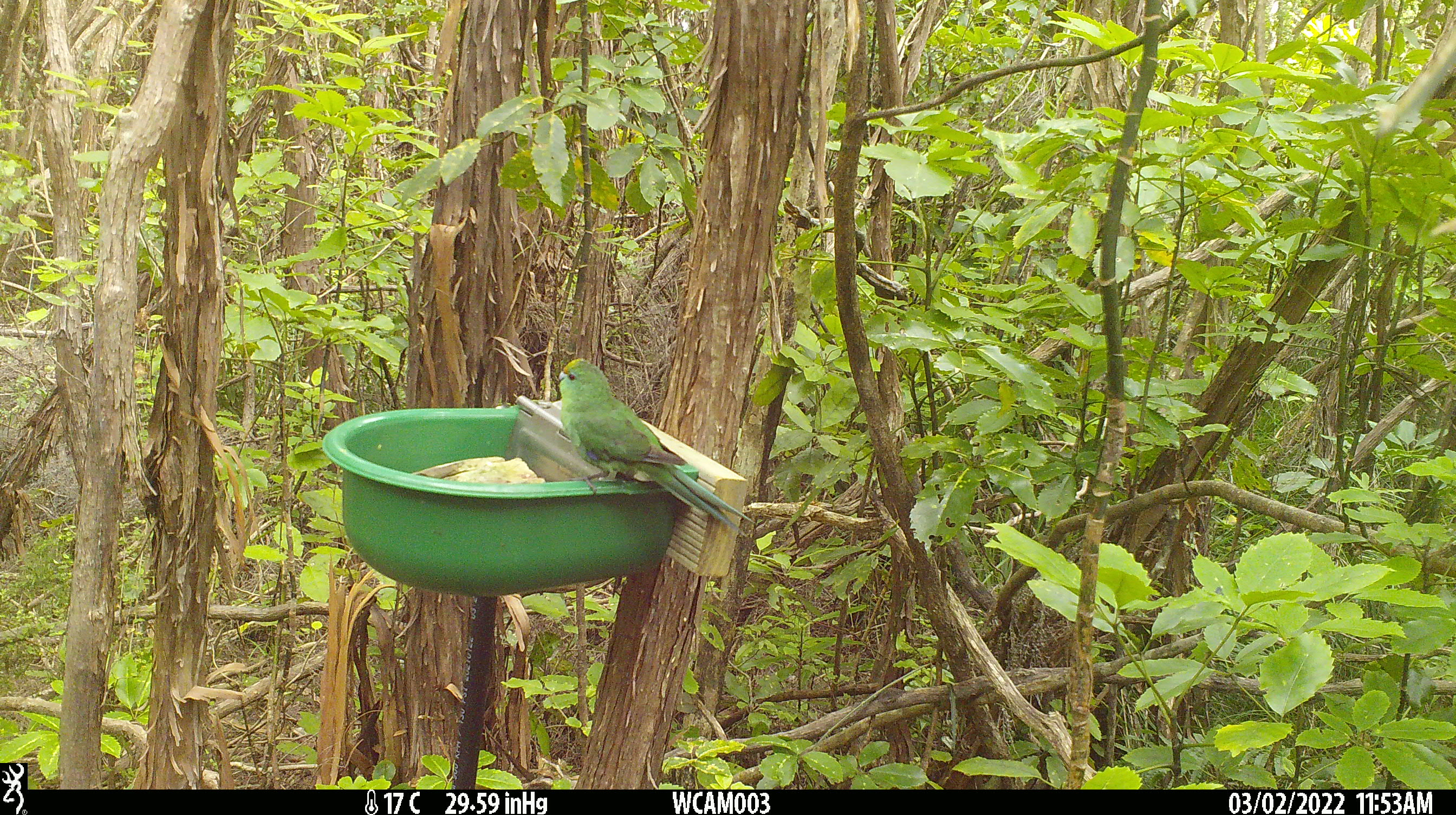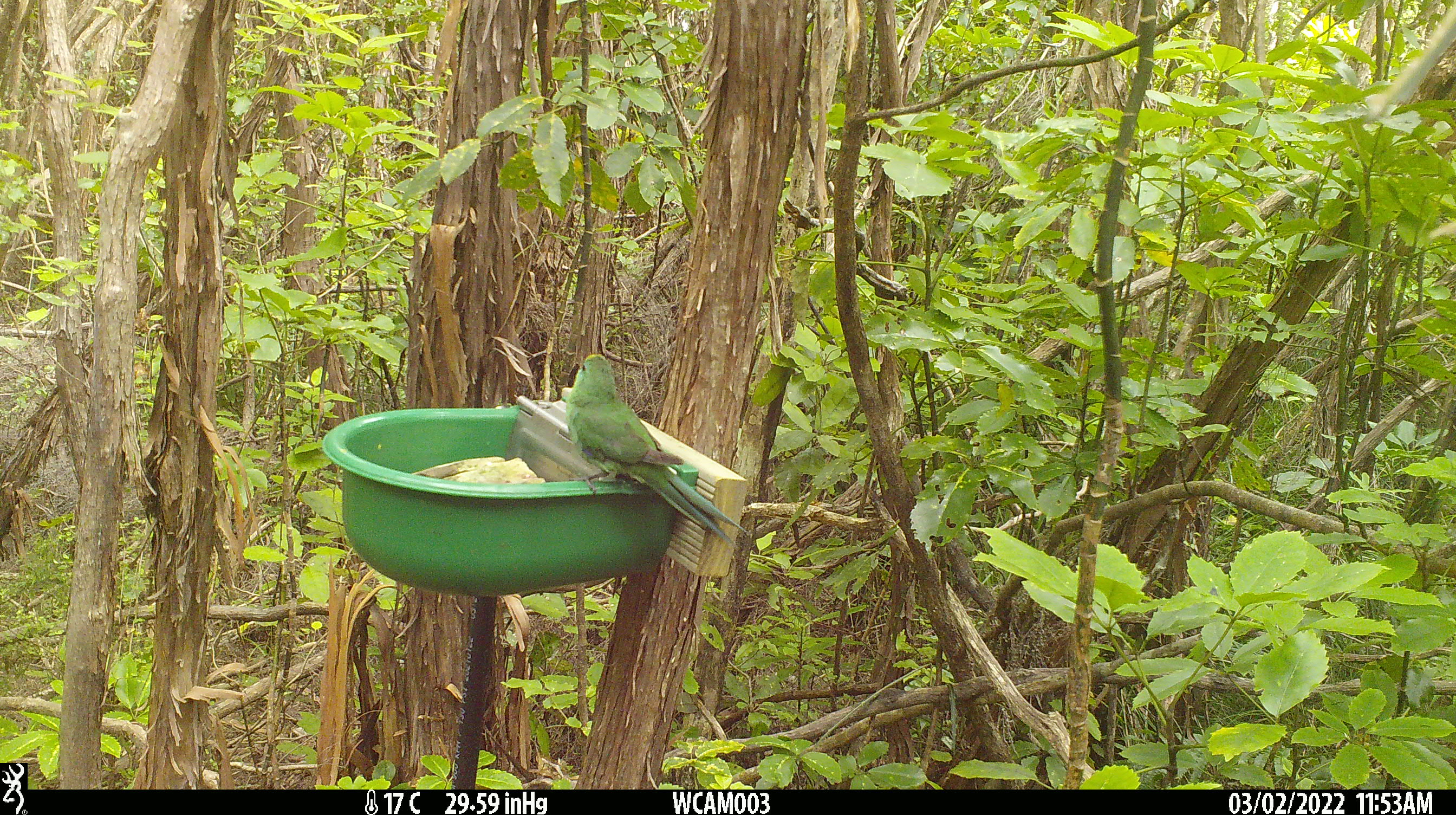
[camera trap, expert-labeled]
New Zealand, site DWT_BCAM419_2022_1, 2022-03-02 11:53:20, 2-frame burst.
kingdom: Animalia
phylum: Chordata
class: Aves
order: Psittaciformes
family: Psittaculidae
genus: Cyanoramphus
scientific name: Cyanoramphus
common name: parakeet